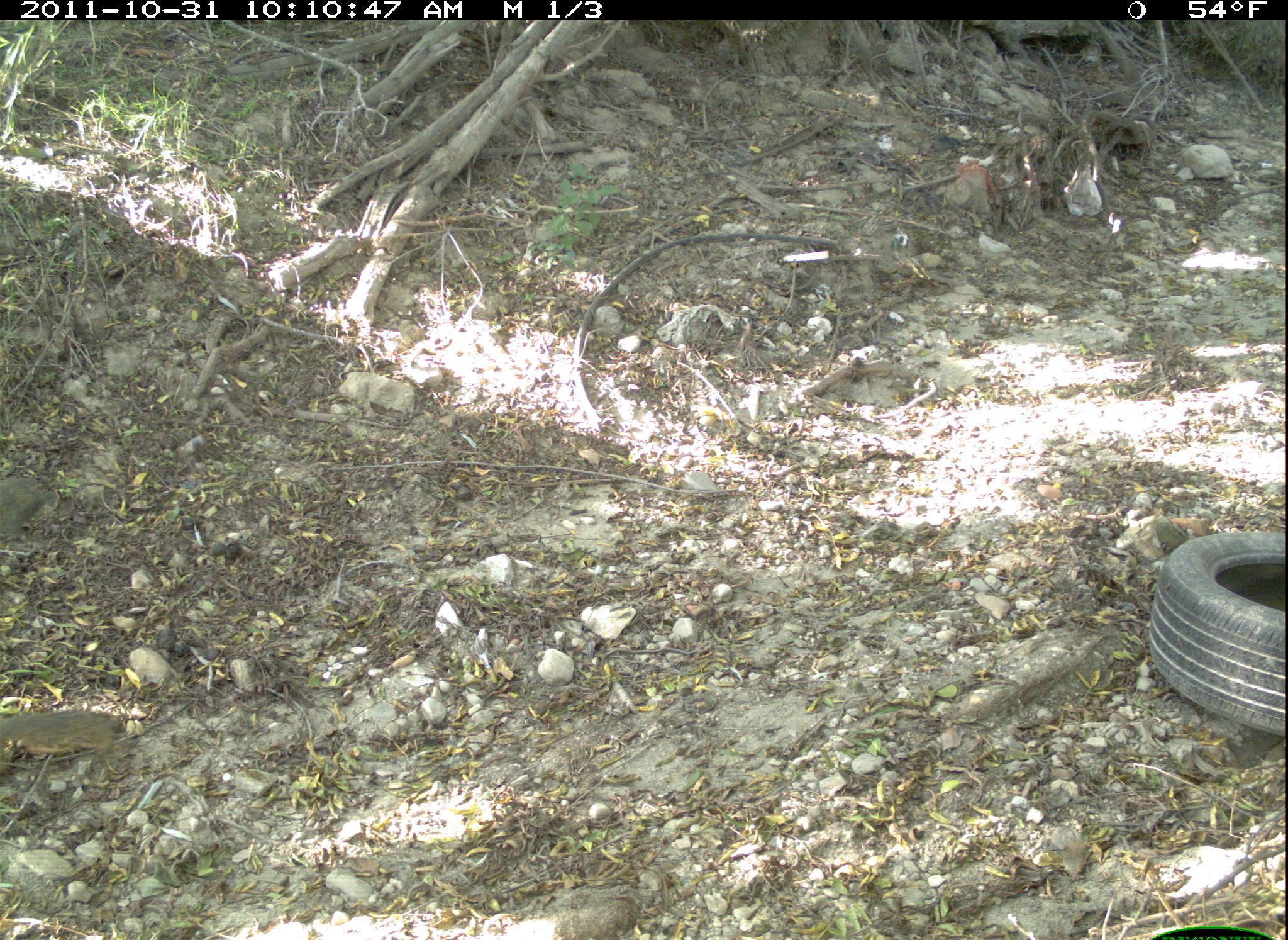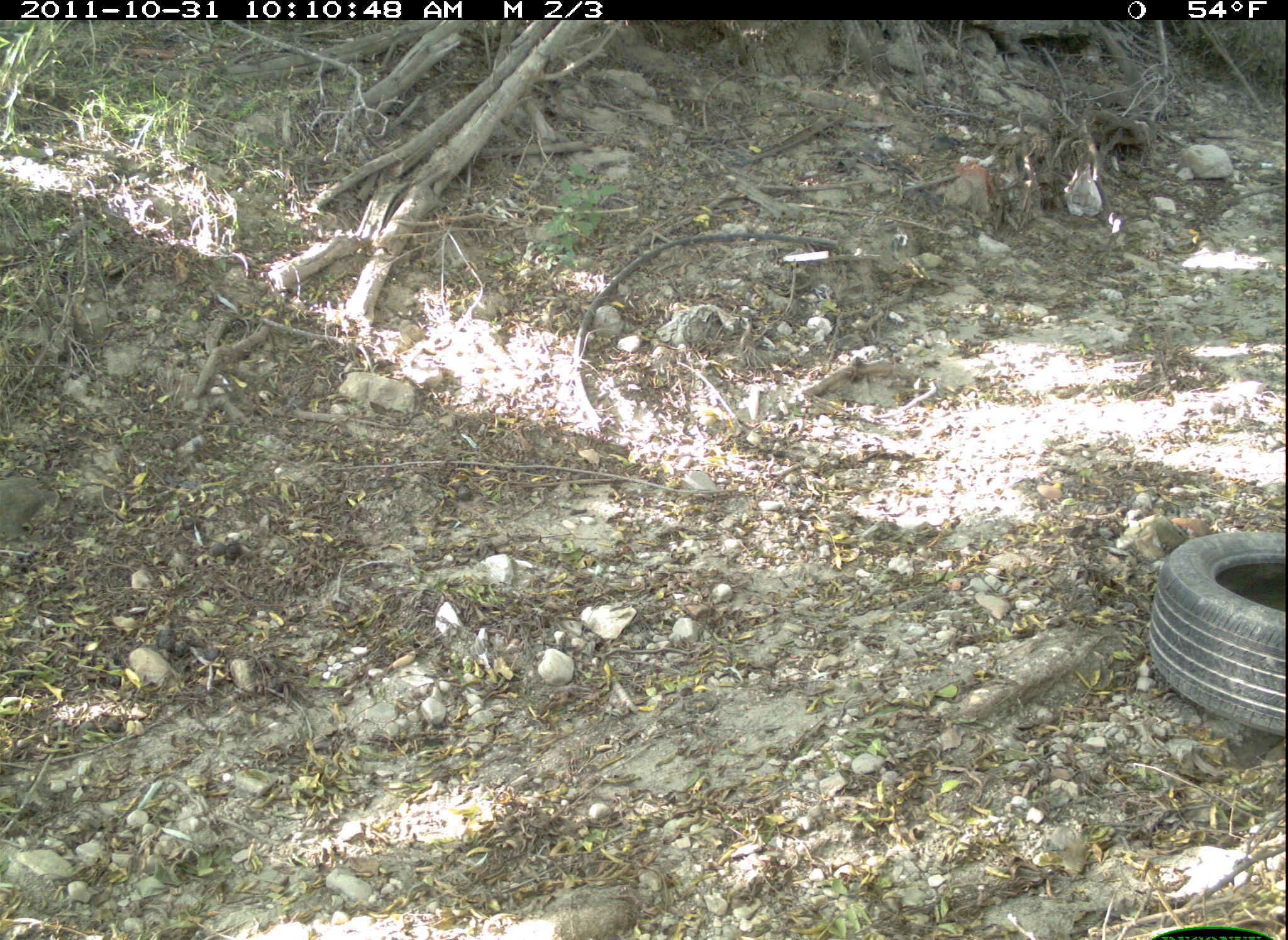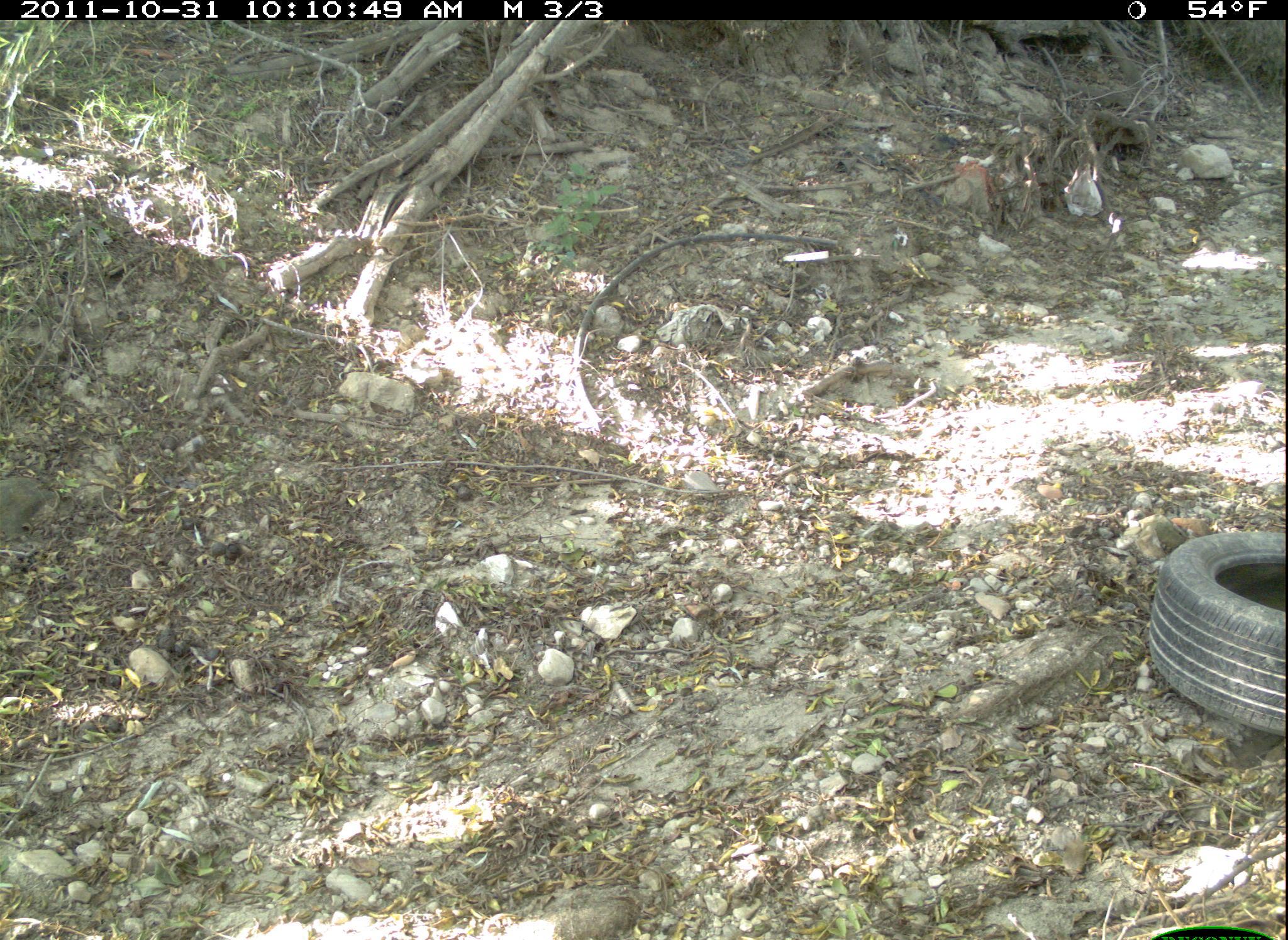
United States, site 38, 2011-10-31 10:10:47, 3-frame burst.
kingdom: Animalia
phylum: Chordata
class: Mammalia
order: Rodentia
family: Sciuridae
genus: Sciurus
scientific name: Sciurus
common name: squirrel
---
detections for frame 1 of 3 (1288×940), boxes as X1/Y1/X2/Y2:
squirrel: 0/694/126/763